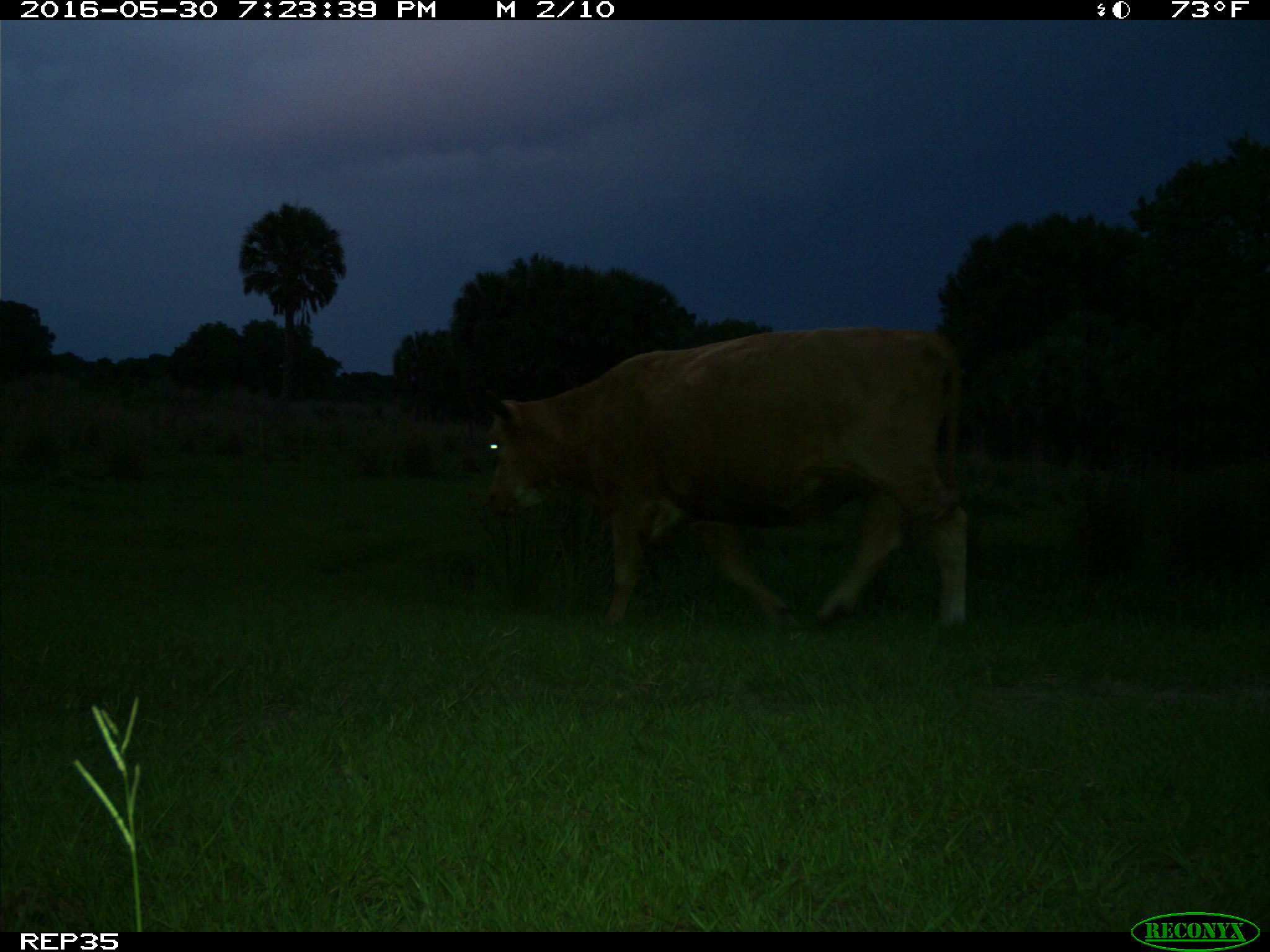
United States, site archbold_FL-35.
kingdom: Animalia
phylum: Chordata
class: Mammalia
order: Artiodactyla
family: Bovidae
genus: Bos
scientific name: Bos taurus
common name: domestic cow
Bos taurus (domestic cow).